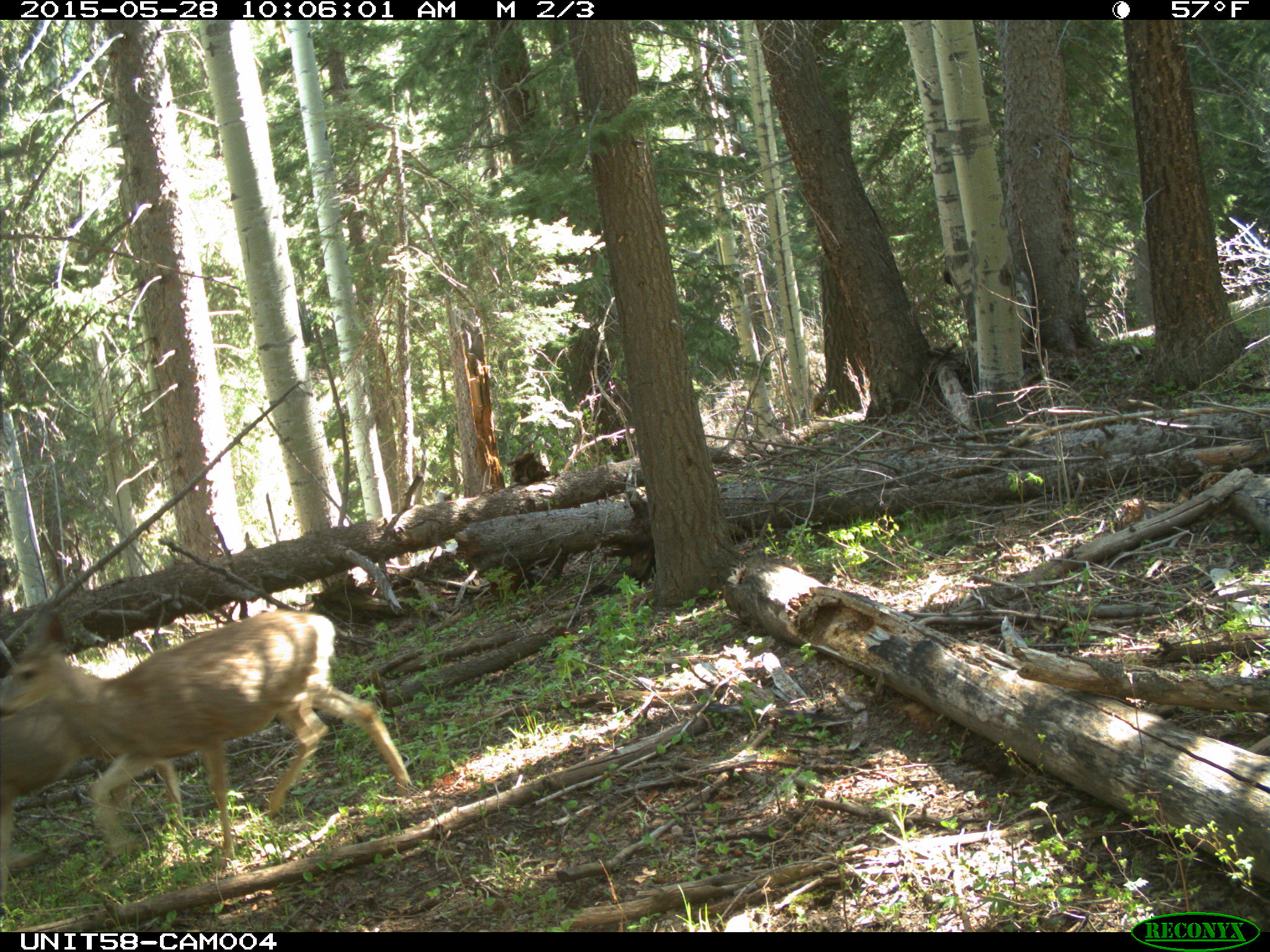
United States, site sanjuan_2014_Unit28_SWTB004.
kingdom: Animalia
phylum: Chordata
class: Mammalia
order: Artiodactyla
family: Cervidae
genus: Odocoileus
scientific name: Odocoileus hemionus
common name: mule deer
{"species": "Odocoileus hemionus (mule deer)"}